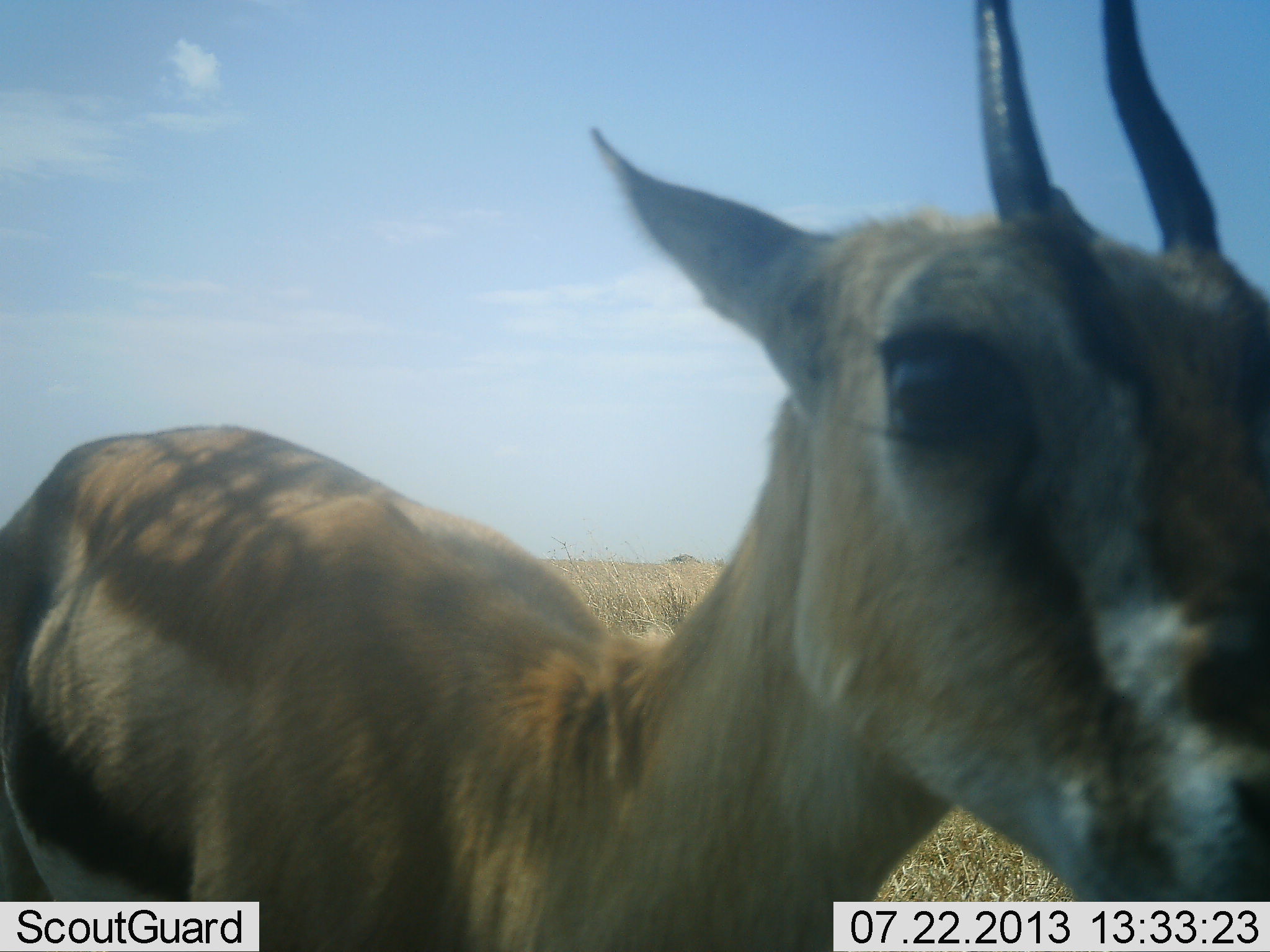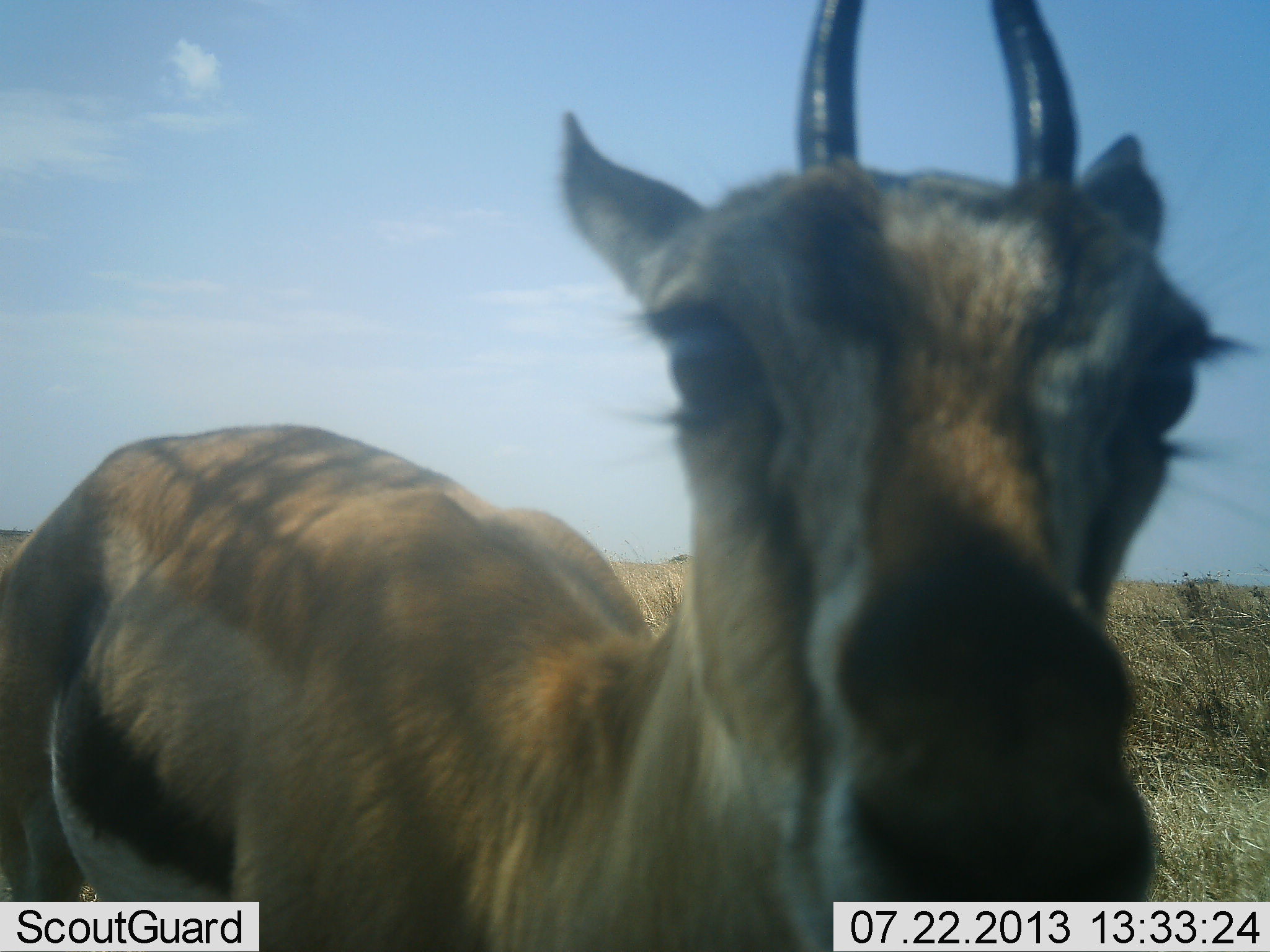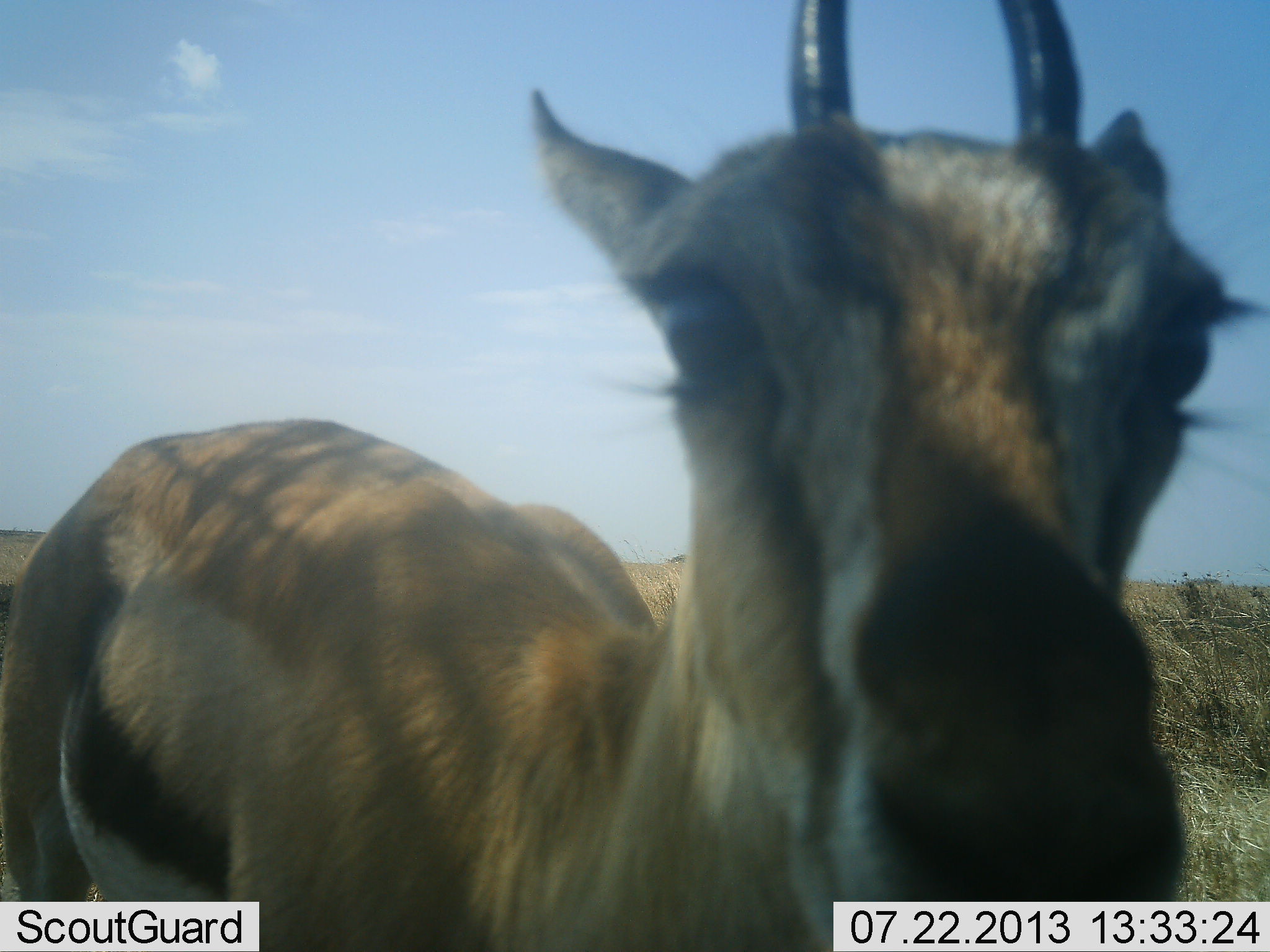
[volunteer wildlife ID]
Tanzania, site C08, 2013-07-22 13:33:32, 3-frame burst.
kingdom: Animalia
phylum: Chordata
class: Mammalia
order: Artiodactyla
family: Bovidae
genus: Eudorcas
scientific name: Eudorcas thomsonii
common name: thomson's gazelle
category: gazellethomsons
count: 1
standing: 87%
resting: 0%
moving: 3%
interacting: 26%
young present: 0%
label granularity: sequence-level